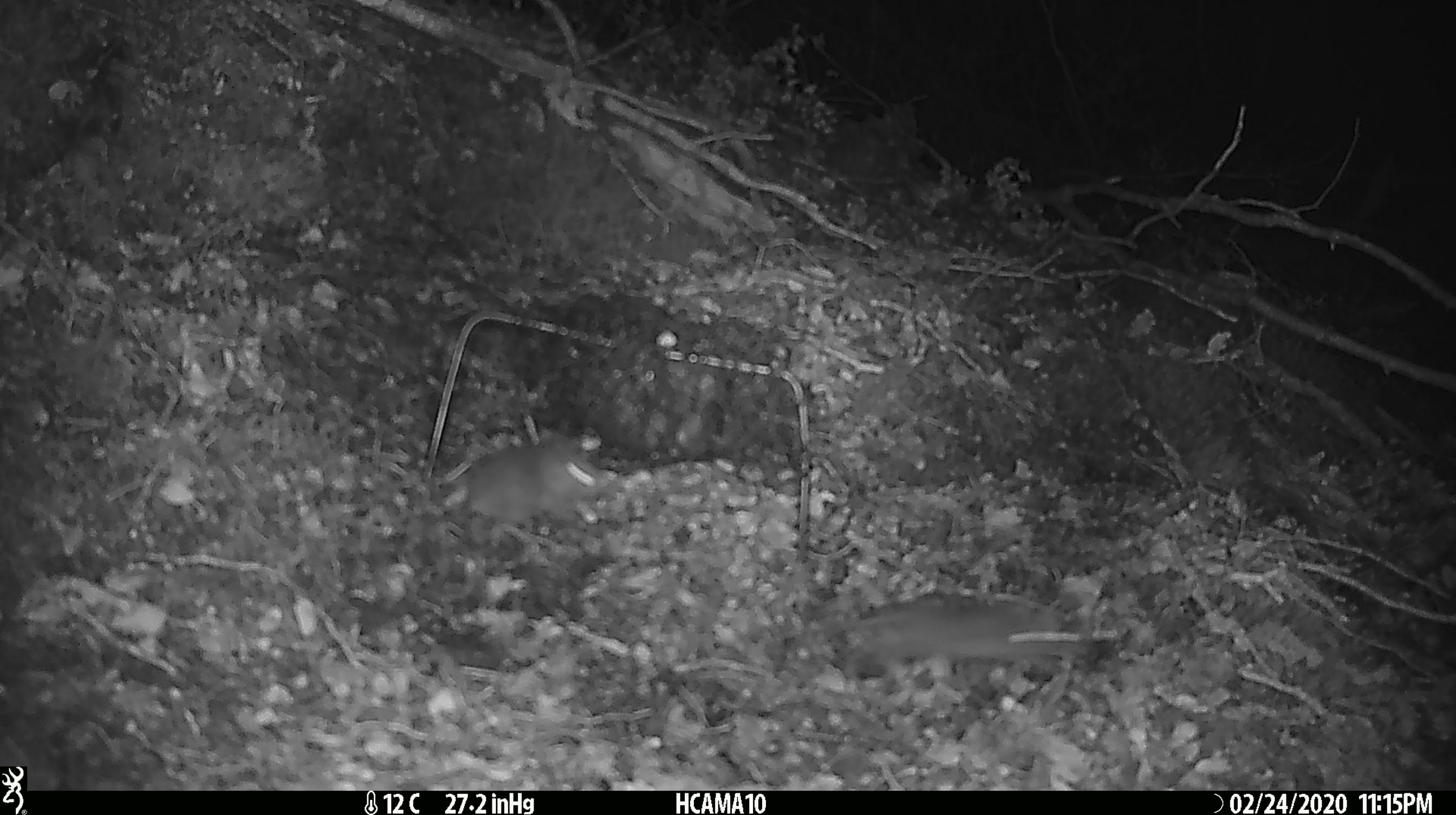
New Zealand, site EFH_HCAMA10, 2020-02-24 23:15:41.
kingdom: Animalia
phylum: Chordata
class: Mammalia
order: Rodentia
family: Muridae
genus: Mus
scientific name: Mus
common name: mouse